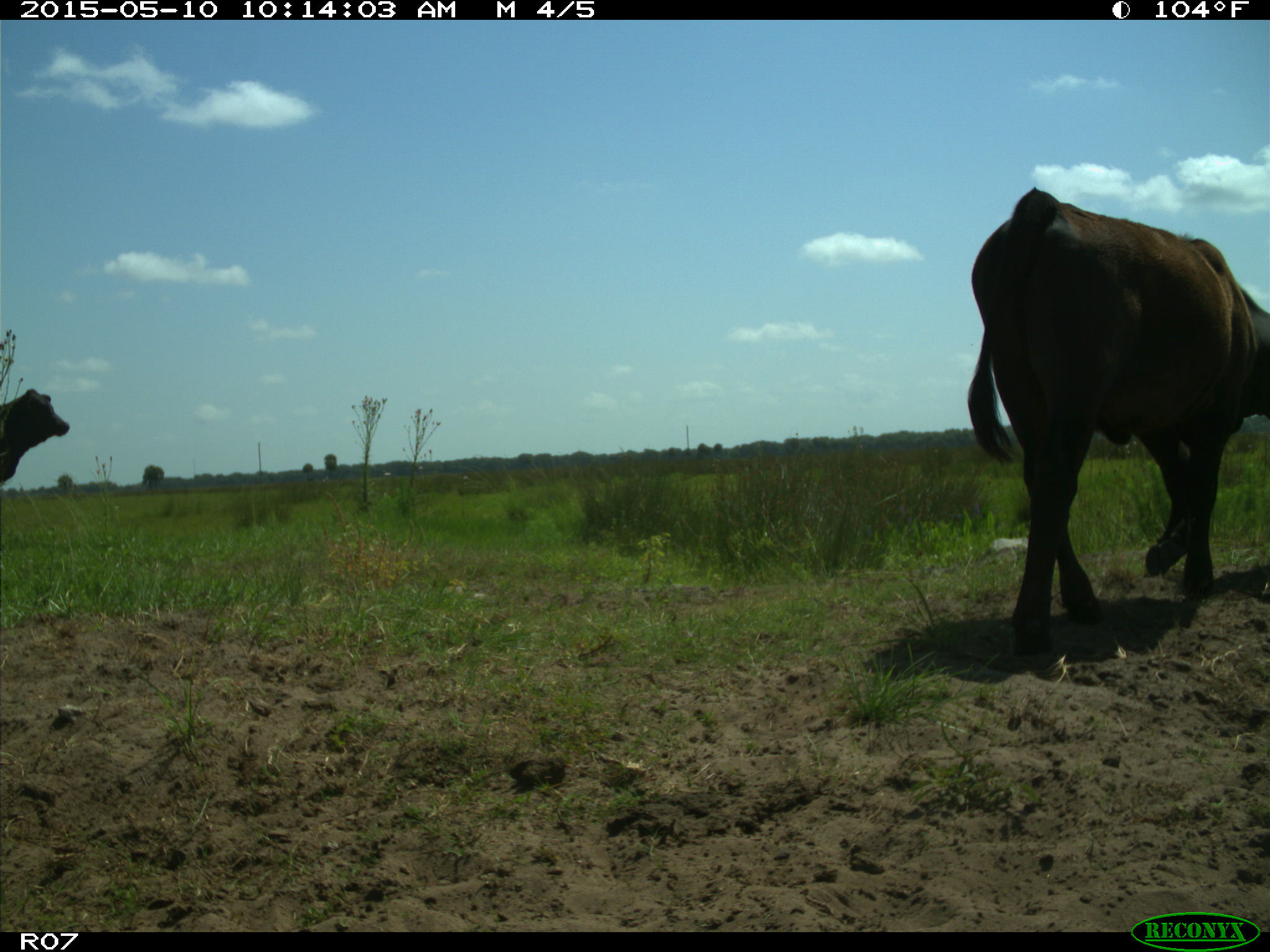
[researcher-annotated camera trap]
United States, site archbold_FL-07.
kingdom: Animalia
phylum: Chordata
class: Mammalia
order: Artiodactyla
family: Bovidae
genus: Bos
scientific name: Bos taurus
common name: domestic cow